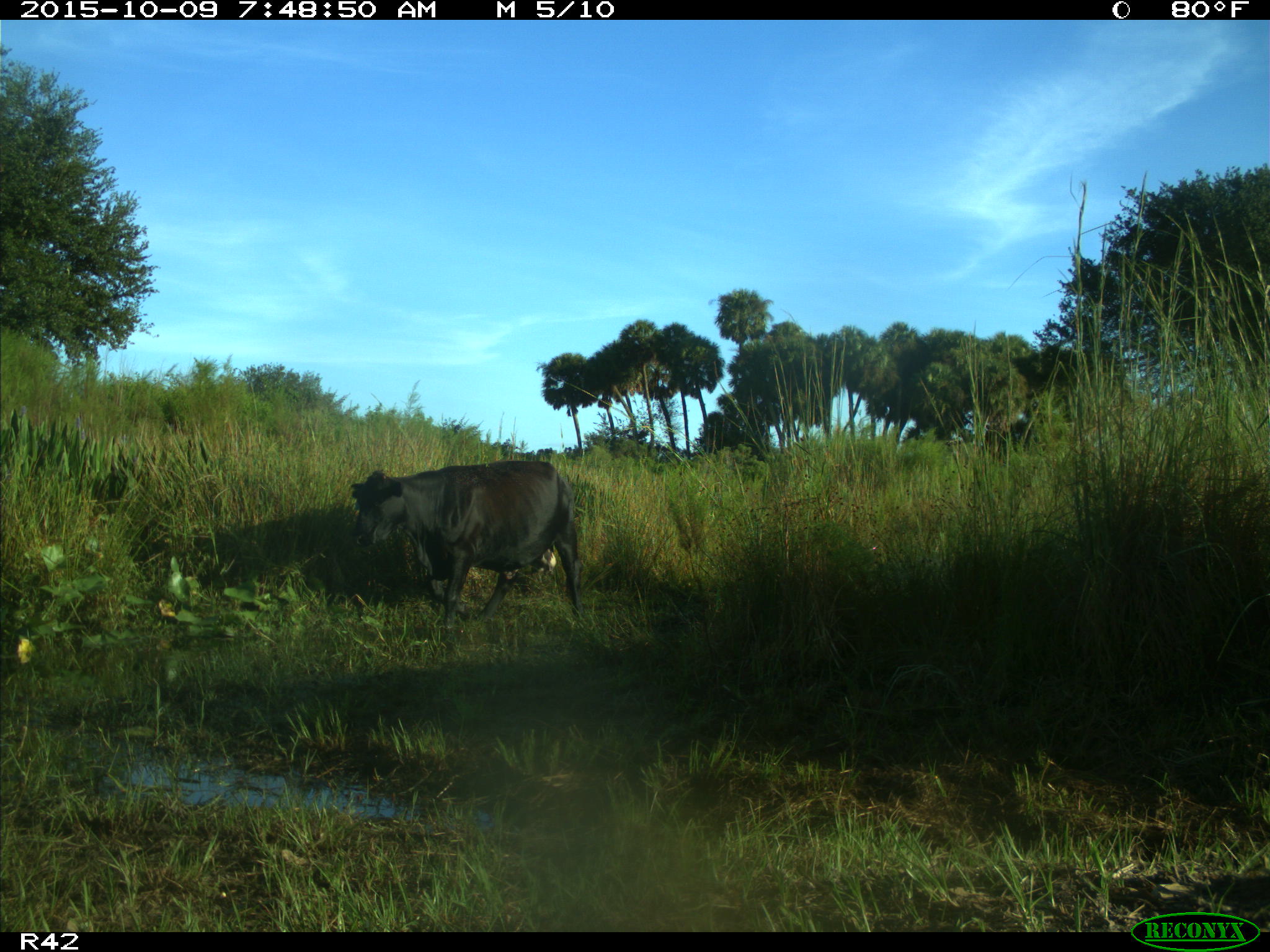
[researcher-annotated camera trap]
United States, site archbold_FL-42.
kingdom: Animalia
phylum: Chordata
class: Mammalia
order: Artiodactyla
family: Bovidae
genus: Bos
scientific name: Bos taurus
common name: domestic cow